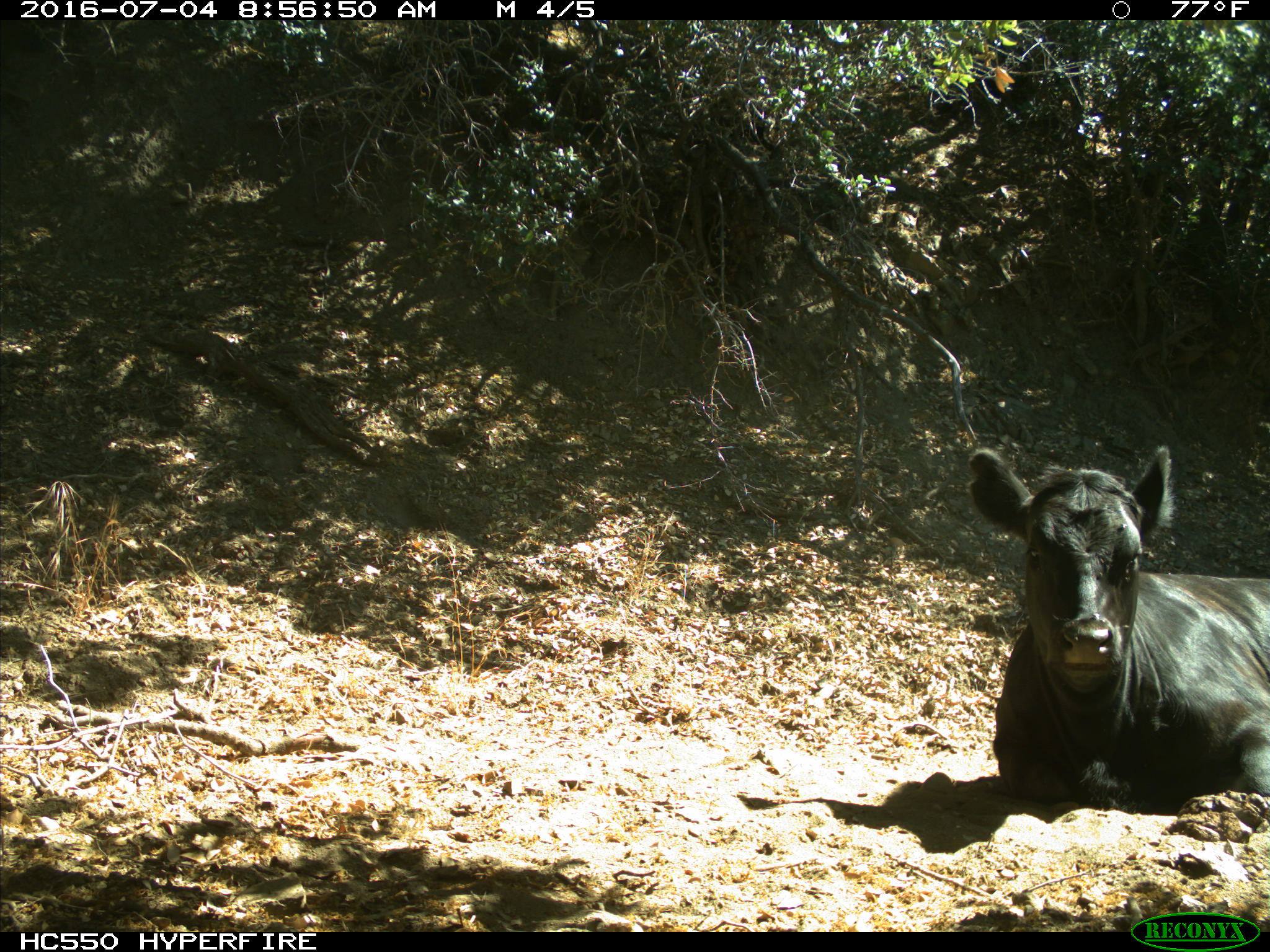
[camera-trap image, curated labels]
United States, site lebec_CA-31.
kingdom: Animalia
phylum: Chordata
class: Mammalia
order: Artiodactyla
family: Bovidae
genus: Bos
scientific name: Bos taurus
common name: domestic cow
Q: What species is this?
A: Bos taurus (domestic cow).